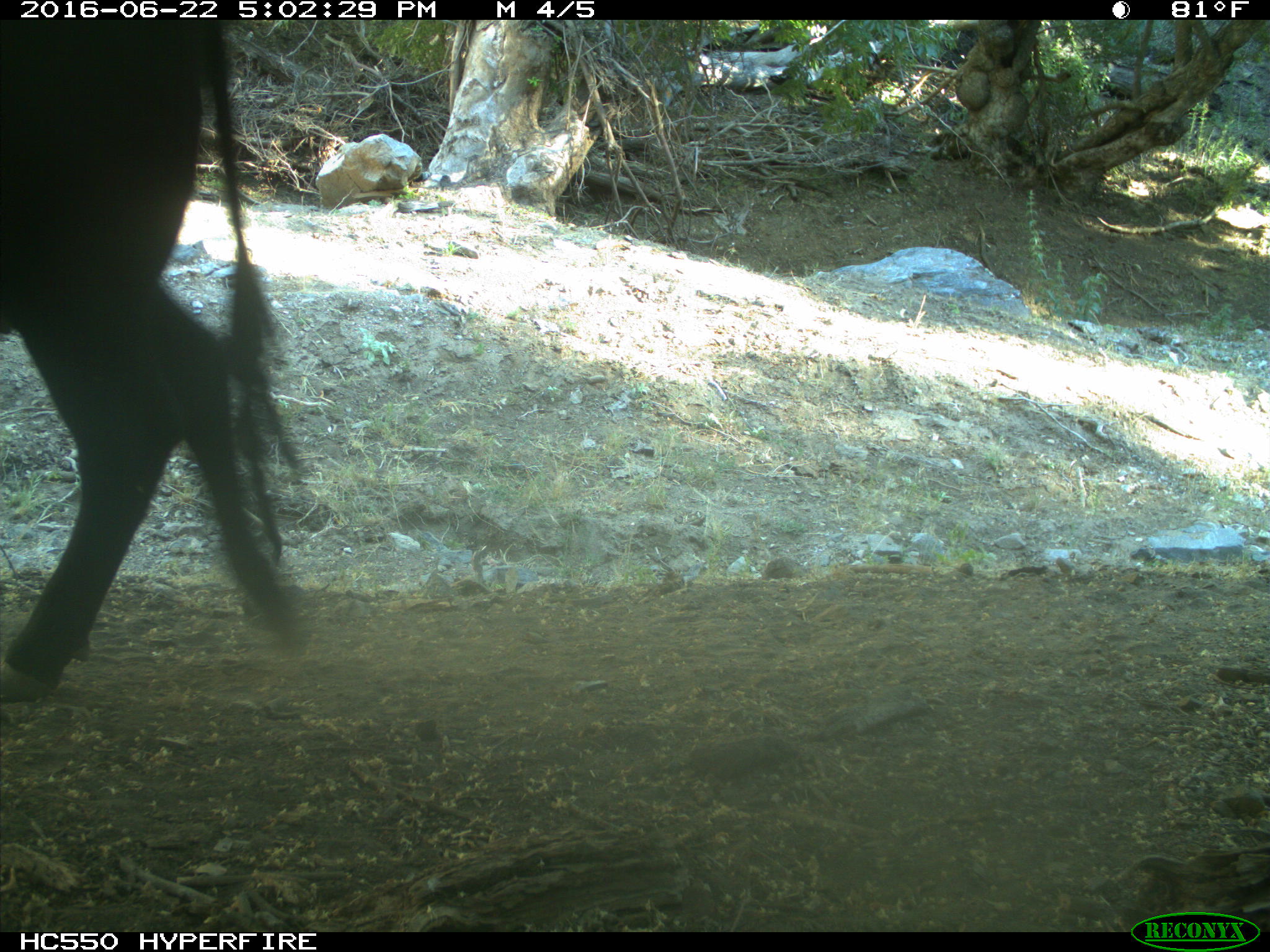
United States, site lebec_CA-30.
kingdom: Animalia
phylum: Chordata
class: Mammalia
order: Artiodactyla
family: Bovidae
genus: Bos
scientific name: Bos taurus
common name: domestic cow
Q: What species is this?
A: Bos taurus (domestic cow).